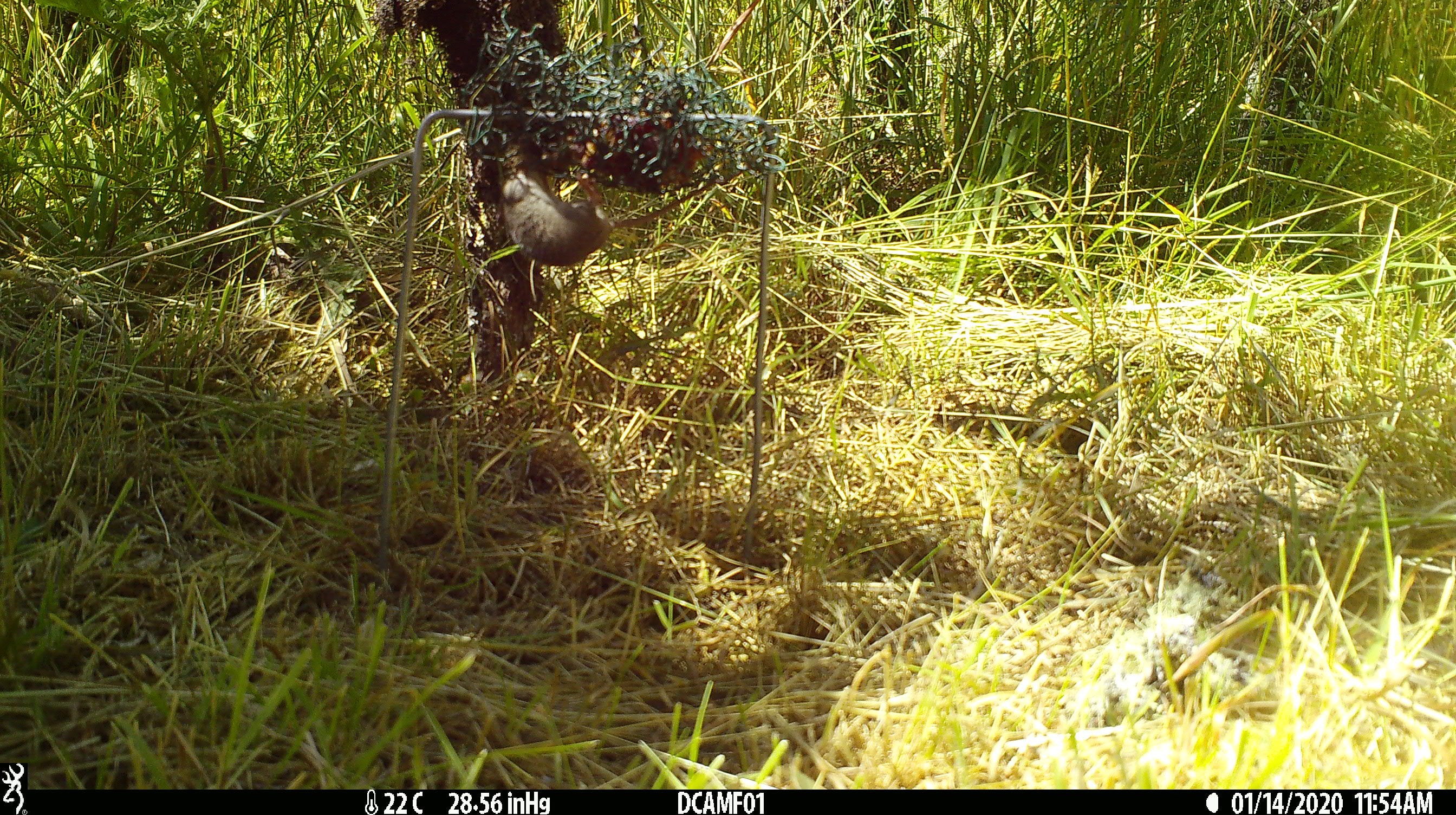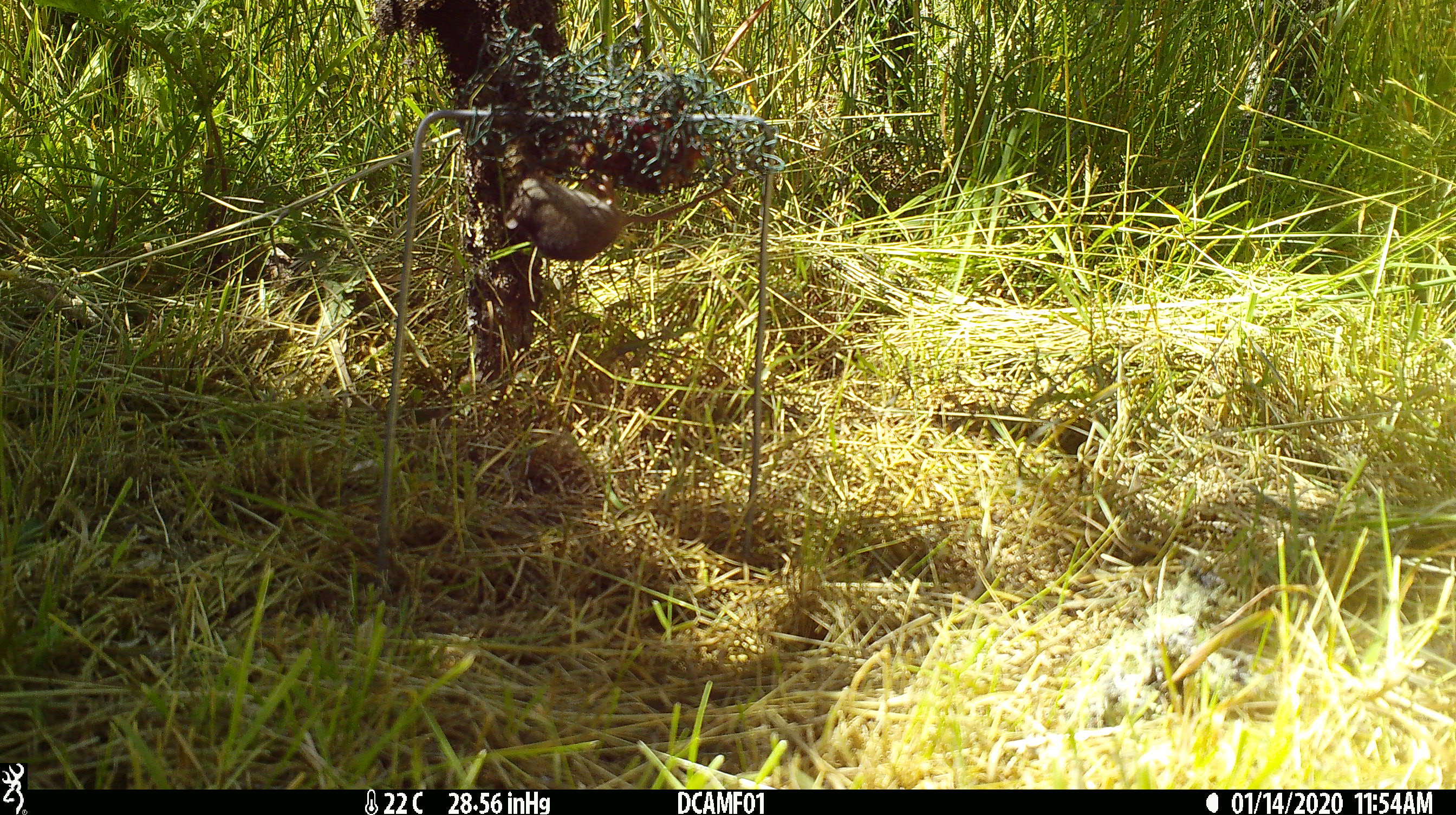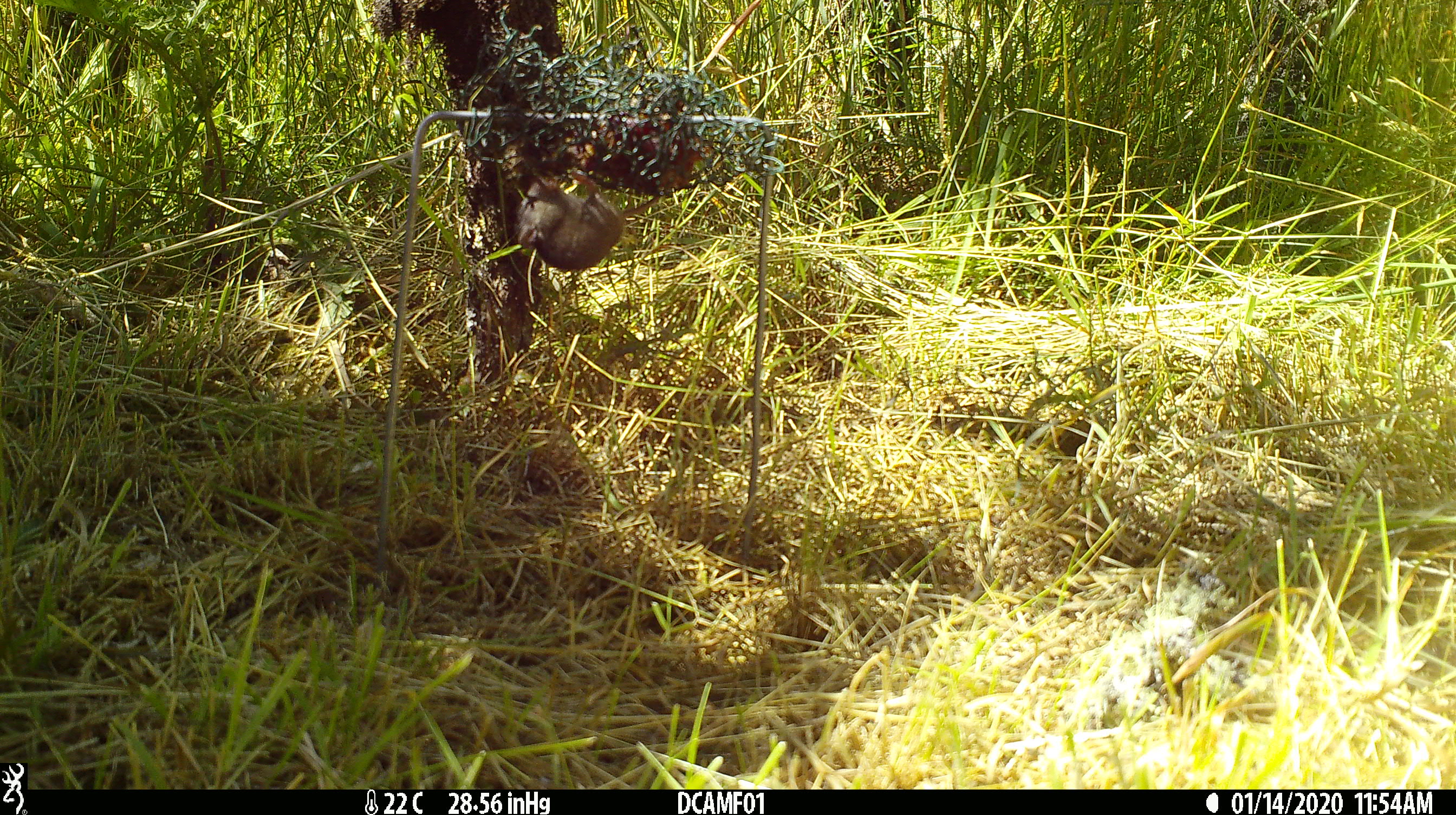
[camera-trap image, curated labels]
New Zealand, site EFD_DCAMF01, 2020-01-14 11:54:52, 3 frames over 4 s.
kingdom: Animalia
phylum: Chordata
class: Mammalia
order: Rodentia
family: Muridae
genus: Mus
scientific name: Mus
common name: mouse